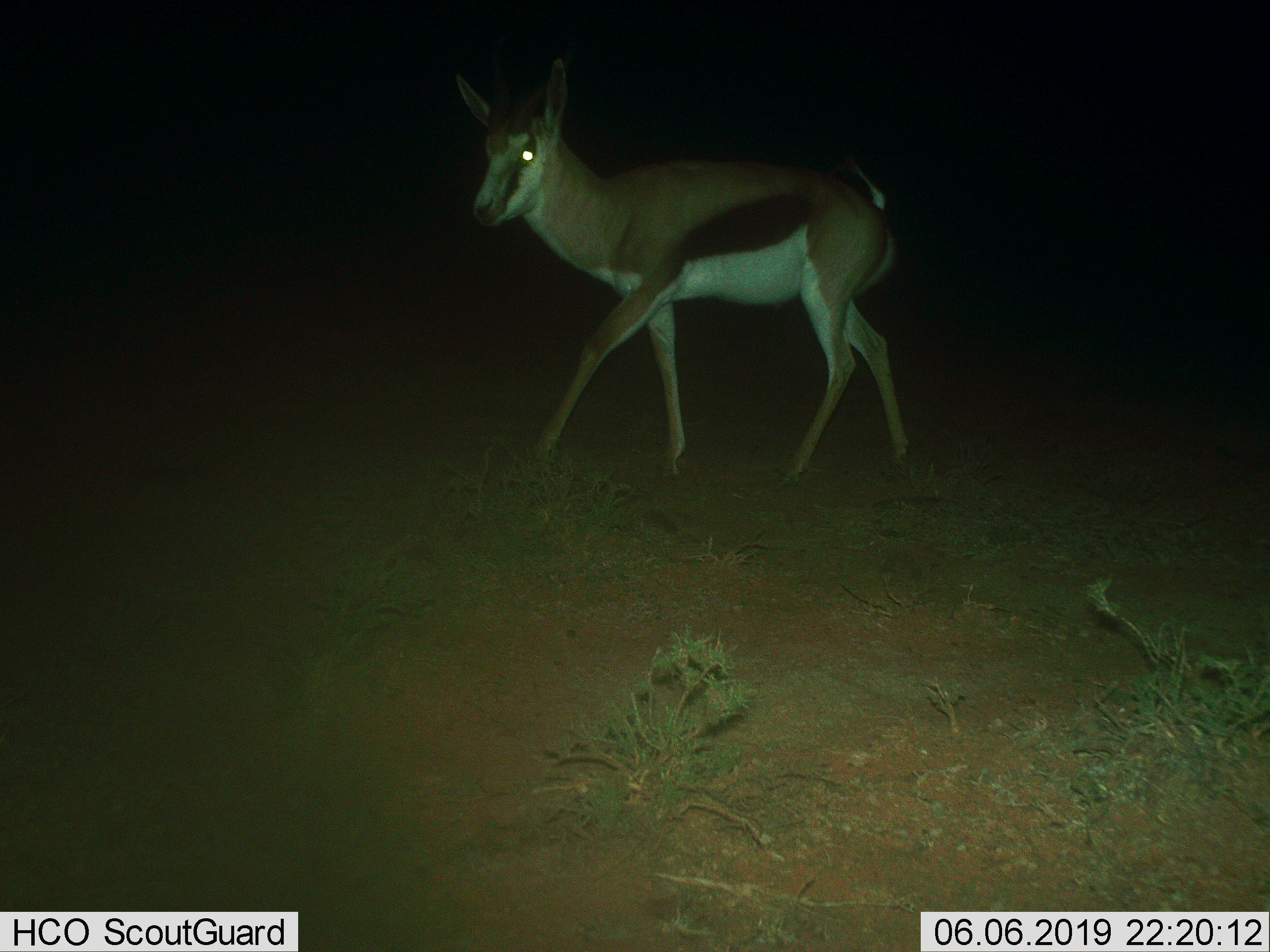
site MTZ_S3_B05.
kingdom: Animalia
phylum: Chordata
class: Mammalia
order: Artiodactyla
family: Bovidae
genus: Antidorcas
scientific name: Antidorcas marsupialis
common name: springbok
Springbok (Antidorcas marsupialis), count 1. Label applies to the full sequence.